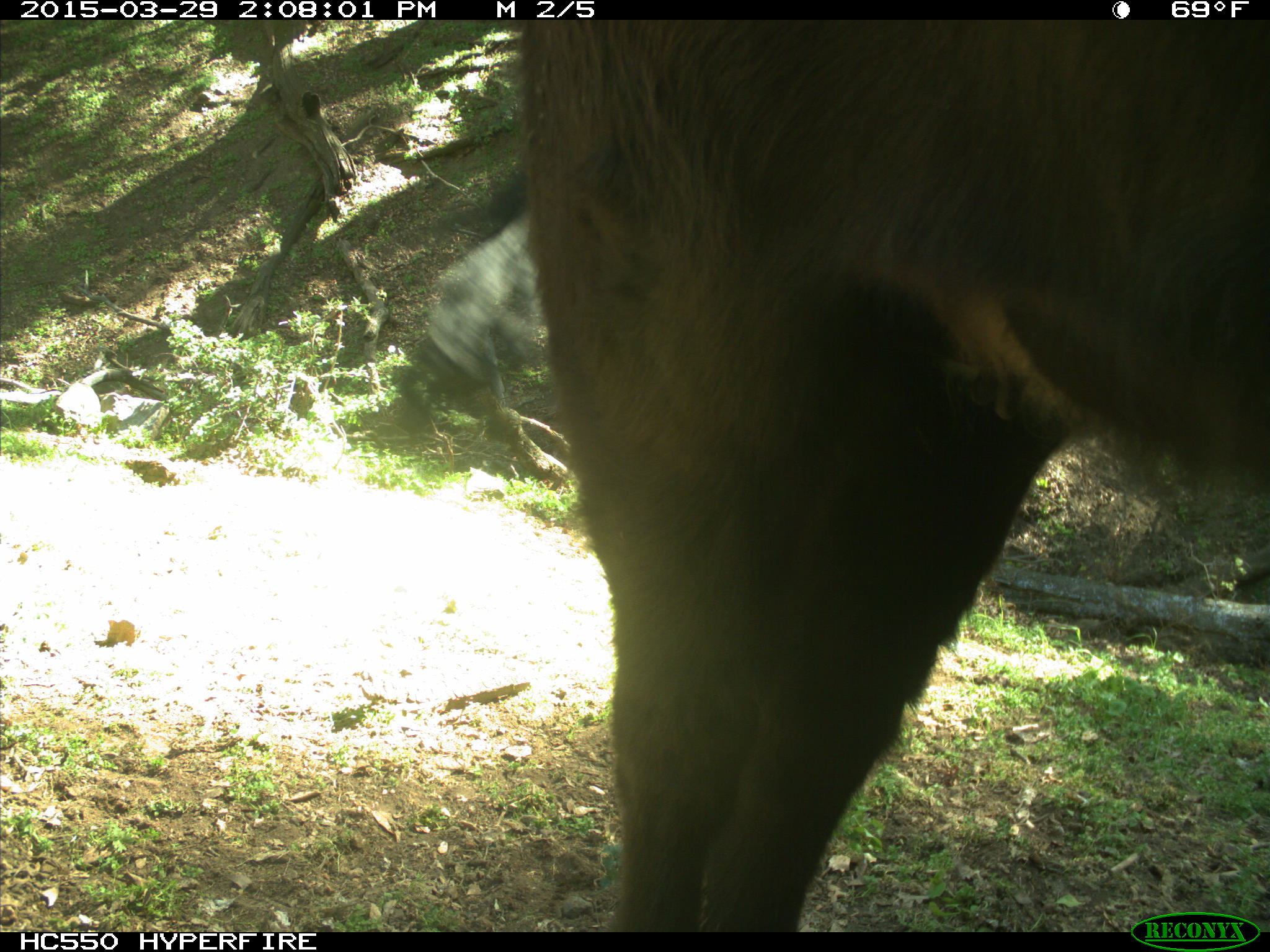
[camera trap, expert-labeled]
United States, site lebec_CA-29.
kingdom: Animalia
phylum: Chordata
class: Mammalia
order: Artiodactyla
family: Bovidae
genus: Bos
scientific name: Bos taurus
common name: domestic cow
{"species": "Bos taurus (domestic cow)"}